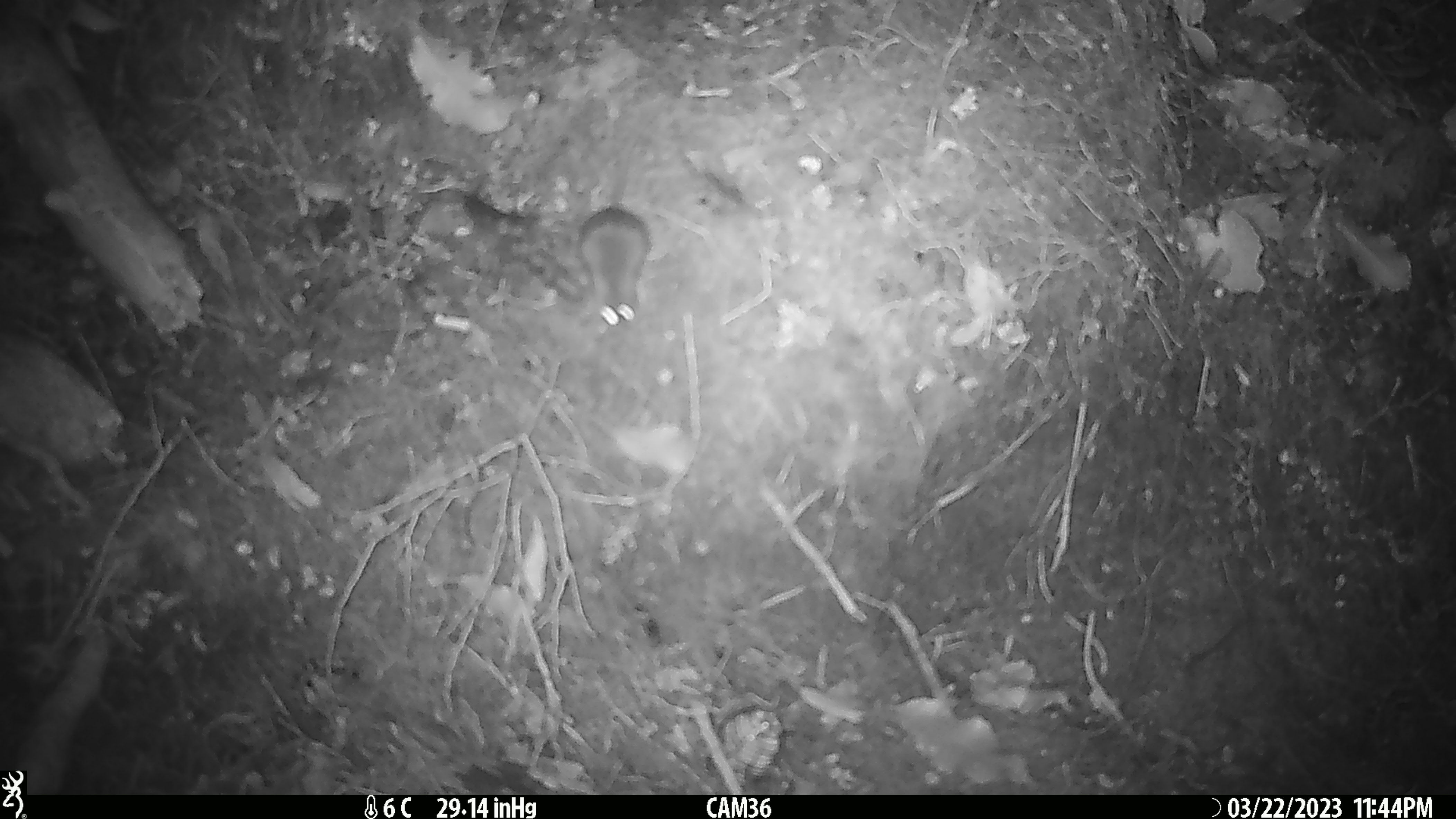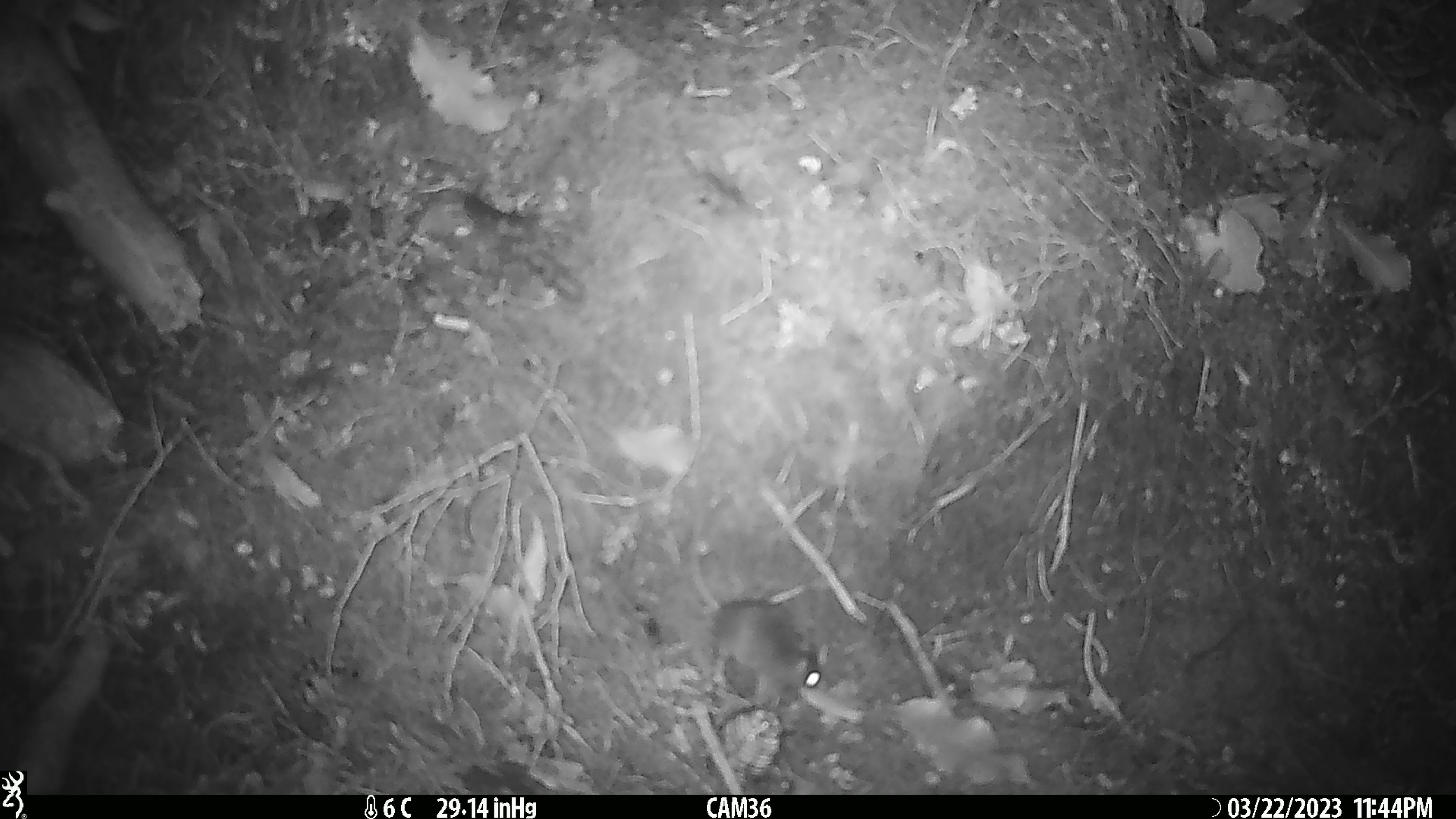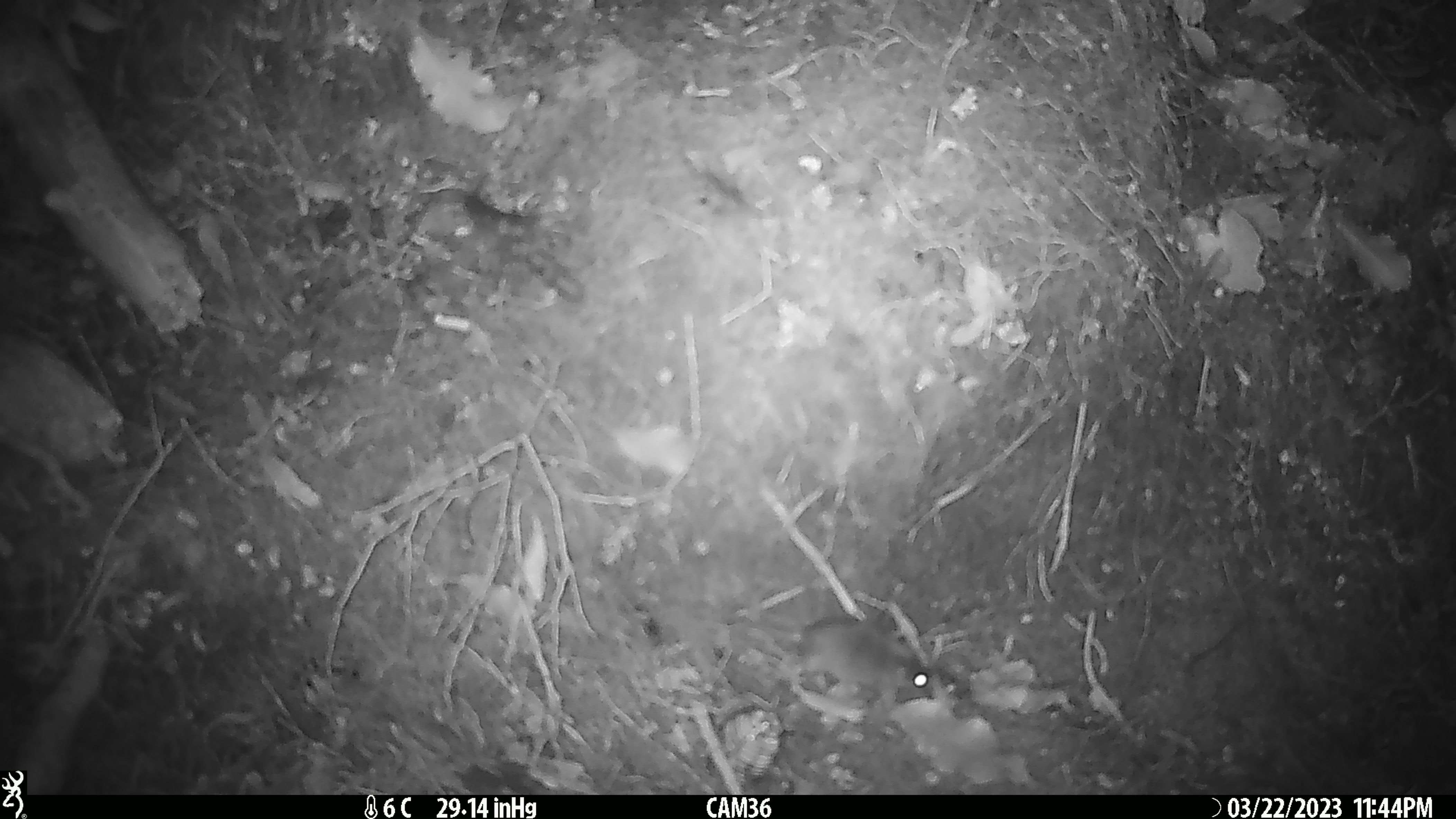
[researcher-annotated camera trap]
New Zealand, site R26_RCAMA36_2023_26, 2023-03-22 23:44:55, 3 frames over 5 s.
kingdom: Animalia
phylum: Chordata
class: Mammalia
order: Rodentia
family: Muridae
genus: Mus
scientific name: Mus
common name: mouse